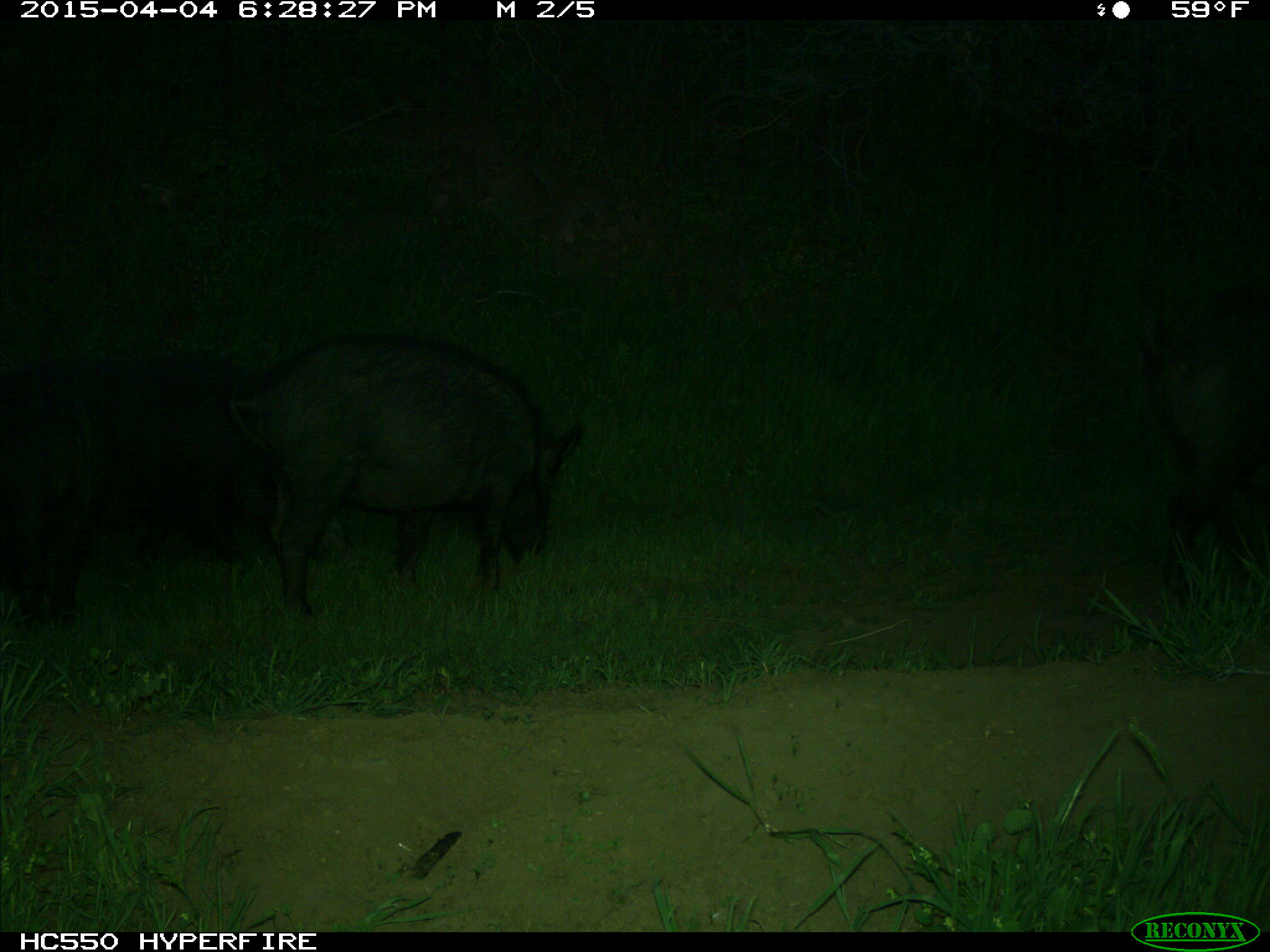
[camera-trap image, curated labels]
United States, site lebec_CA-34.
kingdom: Animalia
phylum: Chordata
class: Mammalia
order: Artiodactyla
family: Suidae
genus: Sus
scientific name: Sus scrofa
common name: wild boar